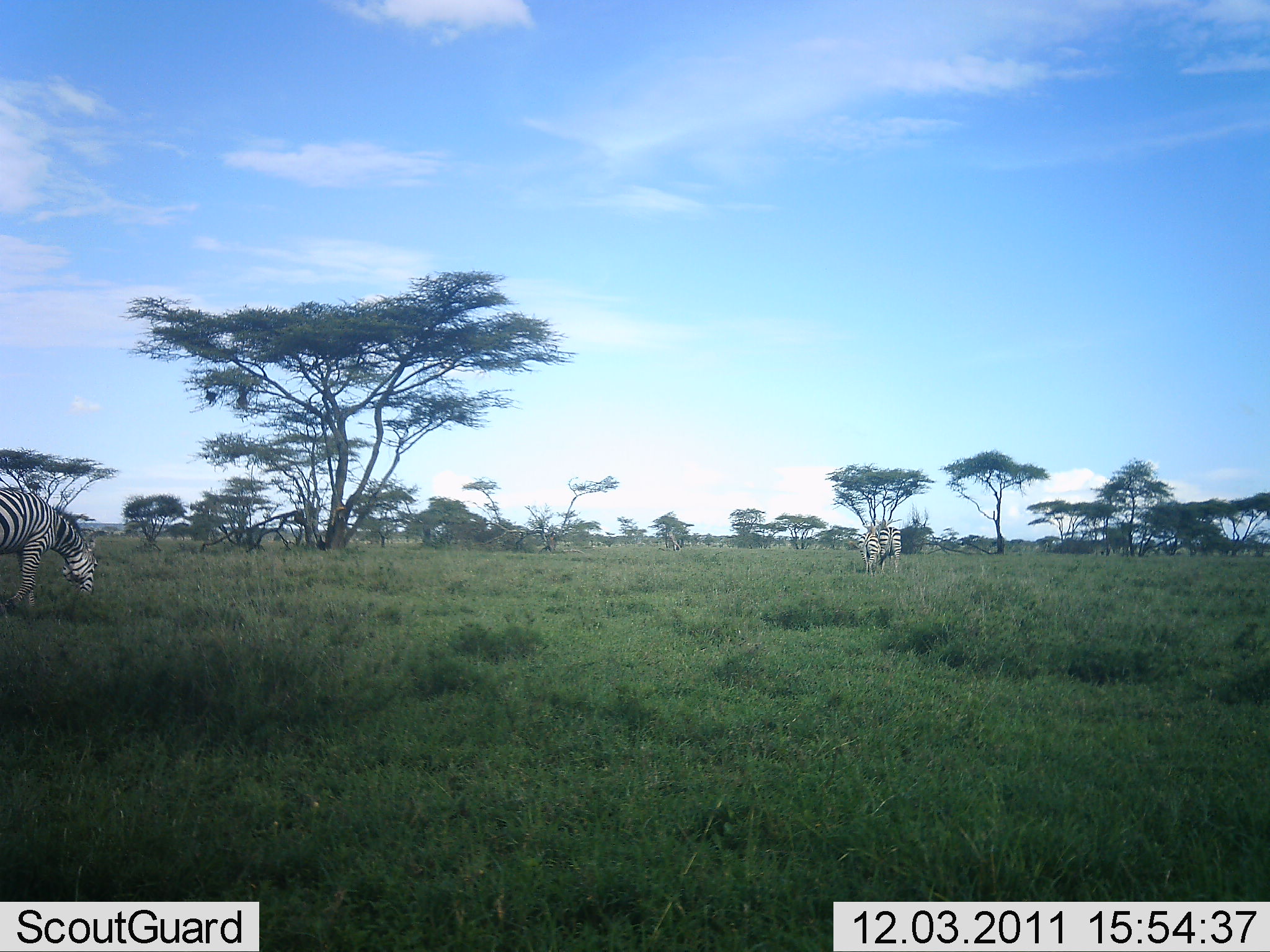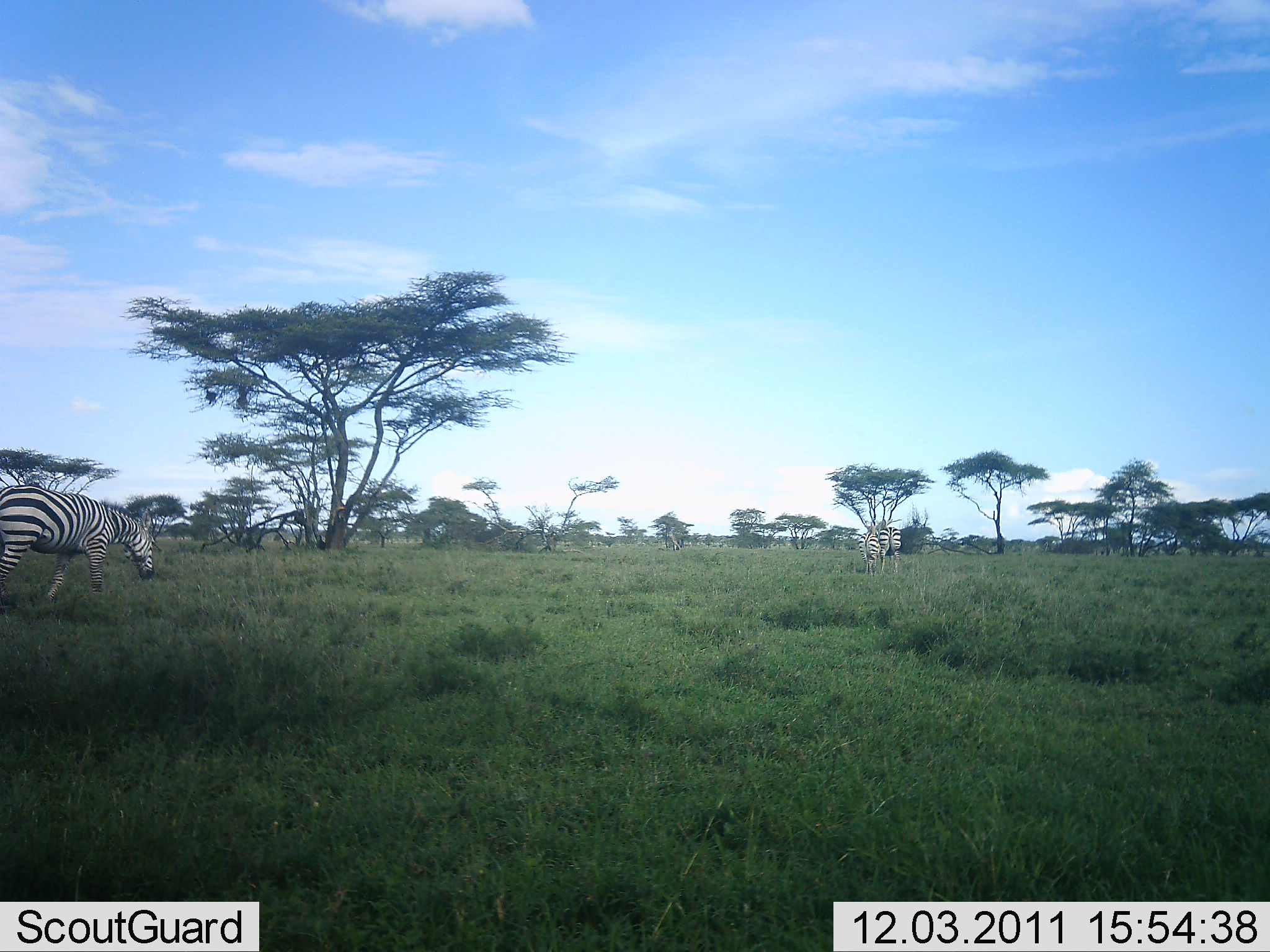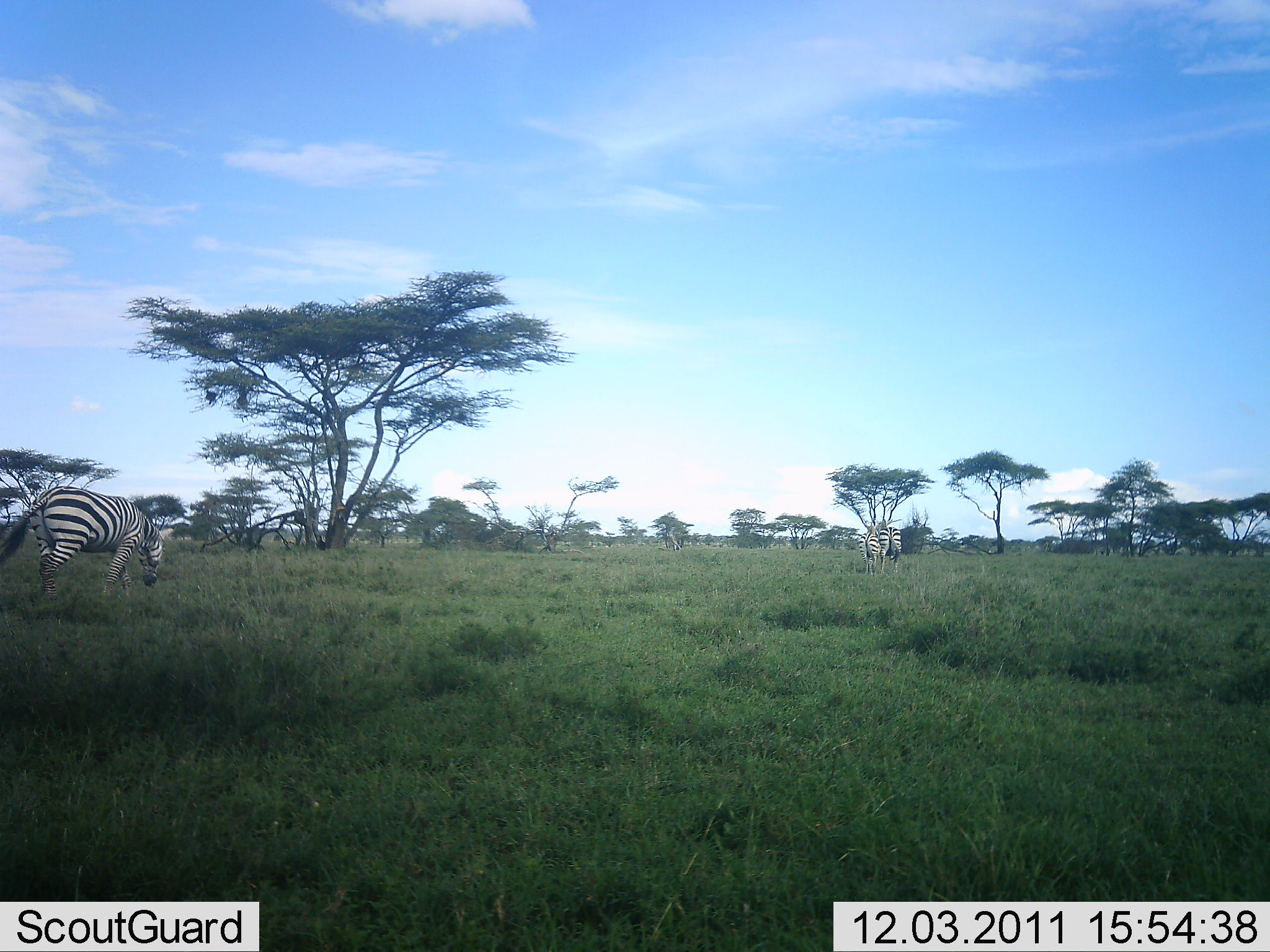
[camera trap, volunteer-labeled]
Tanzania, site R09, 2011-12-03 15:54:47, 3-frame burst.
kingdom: Animalia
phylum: Chordata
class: Mammalia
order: Perissodactyla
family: Equidae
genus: Equus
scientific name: Equus quagga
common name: plains zebra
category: zebra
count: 2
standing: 23%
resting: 0%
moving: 46%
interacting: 0%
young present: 0%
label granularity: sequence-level